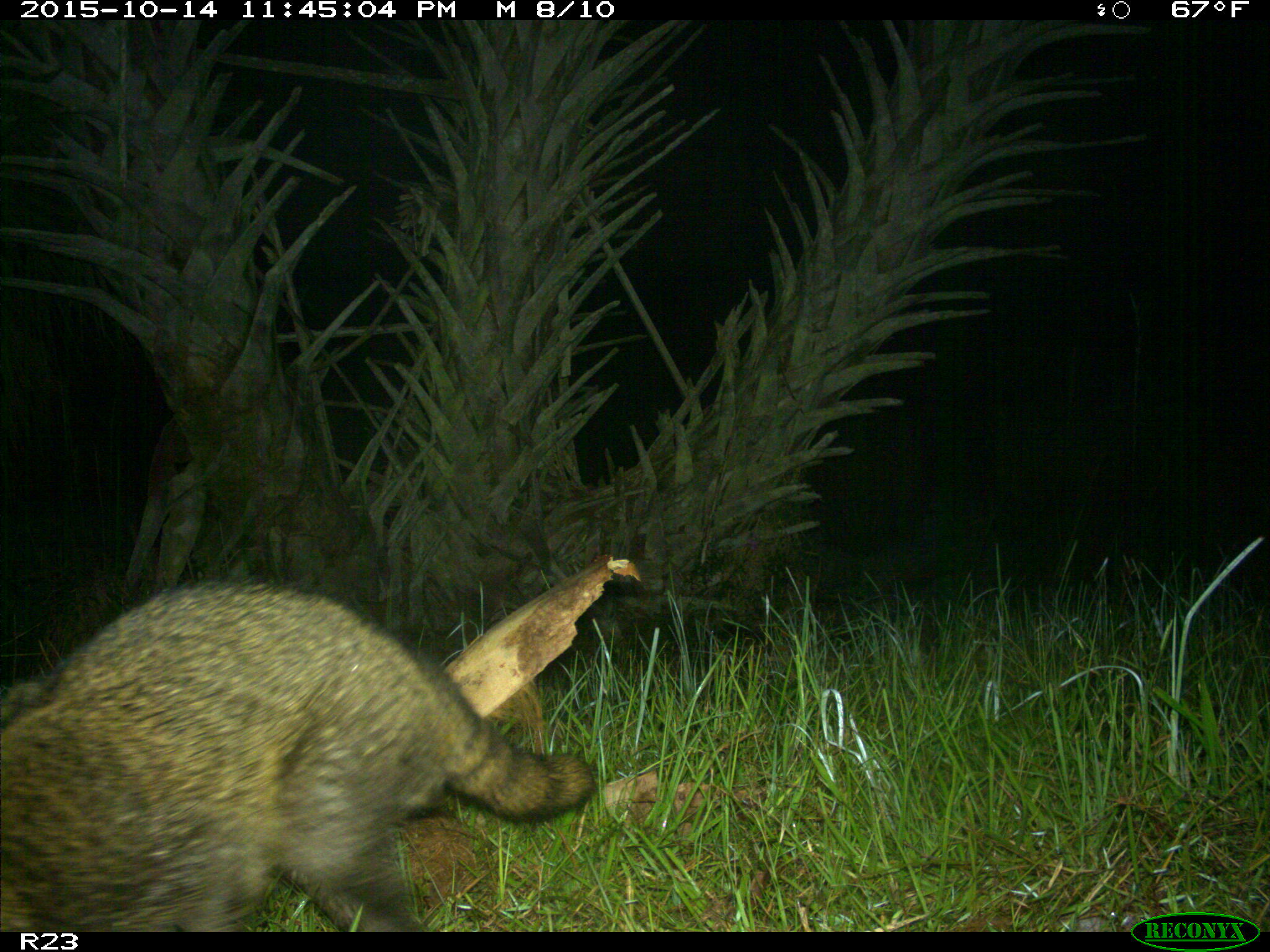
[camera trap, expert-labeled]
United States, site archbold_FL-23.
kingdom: Animalia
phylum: Chordata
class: Mammalia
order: Carnivora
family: Procyonidae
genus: Procyon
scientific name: Procyon lotor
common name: common raccoon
Procyon lotor (common raccoon).